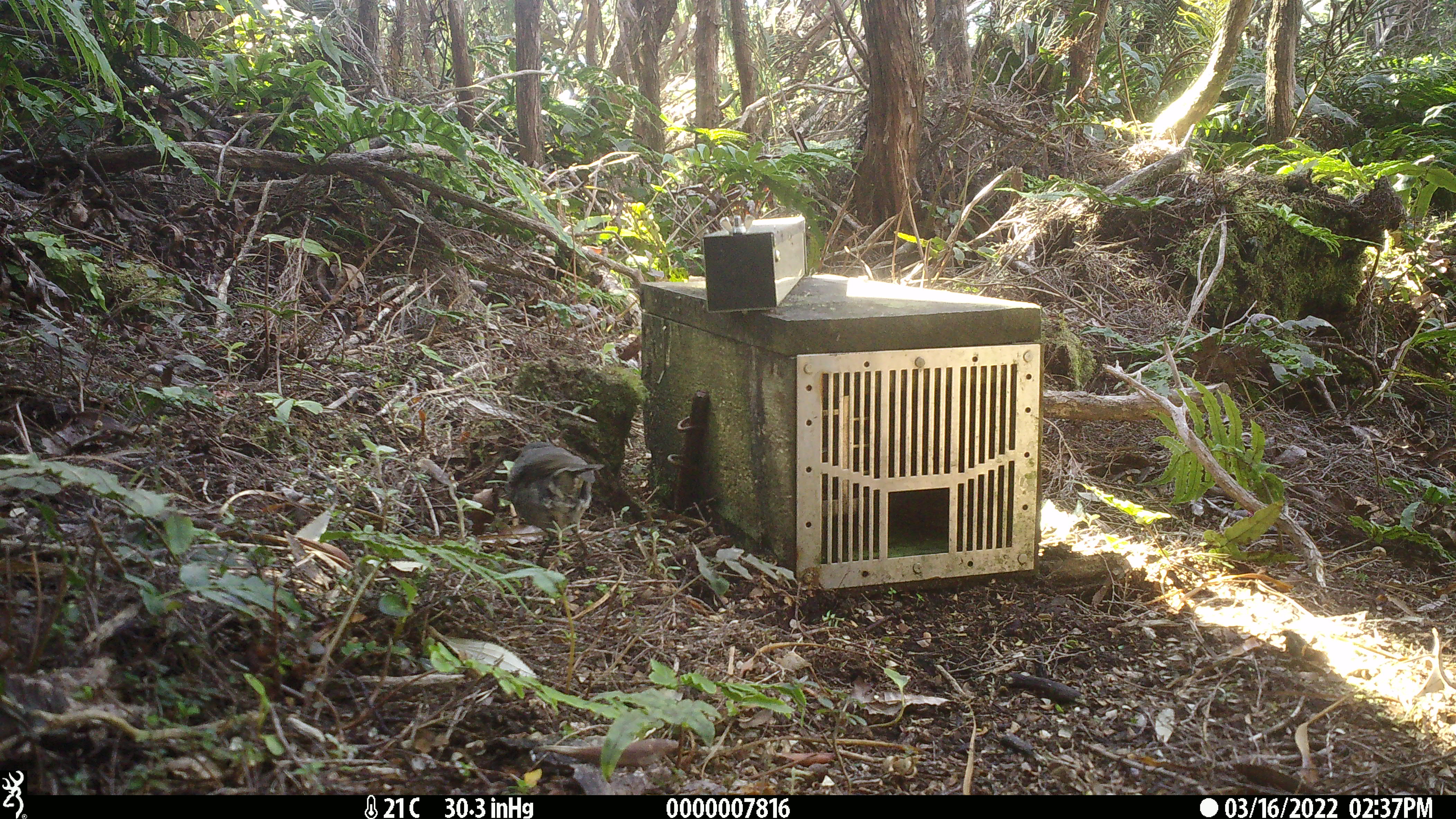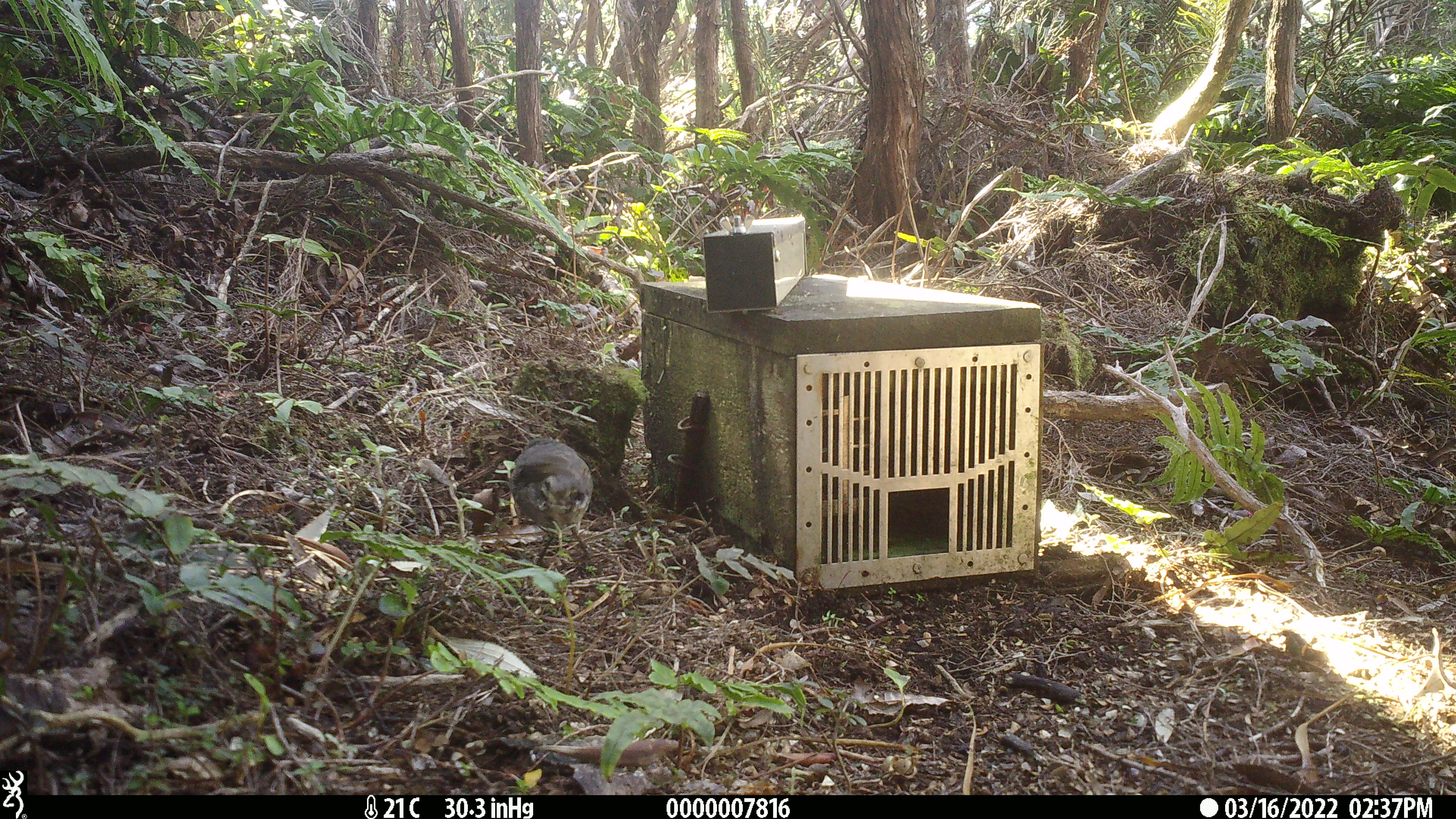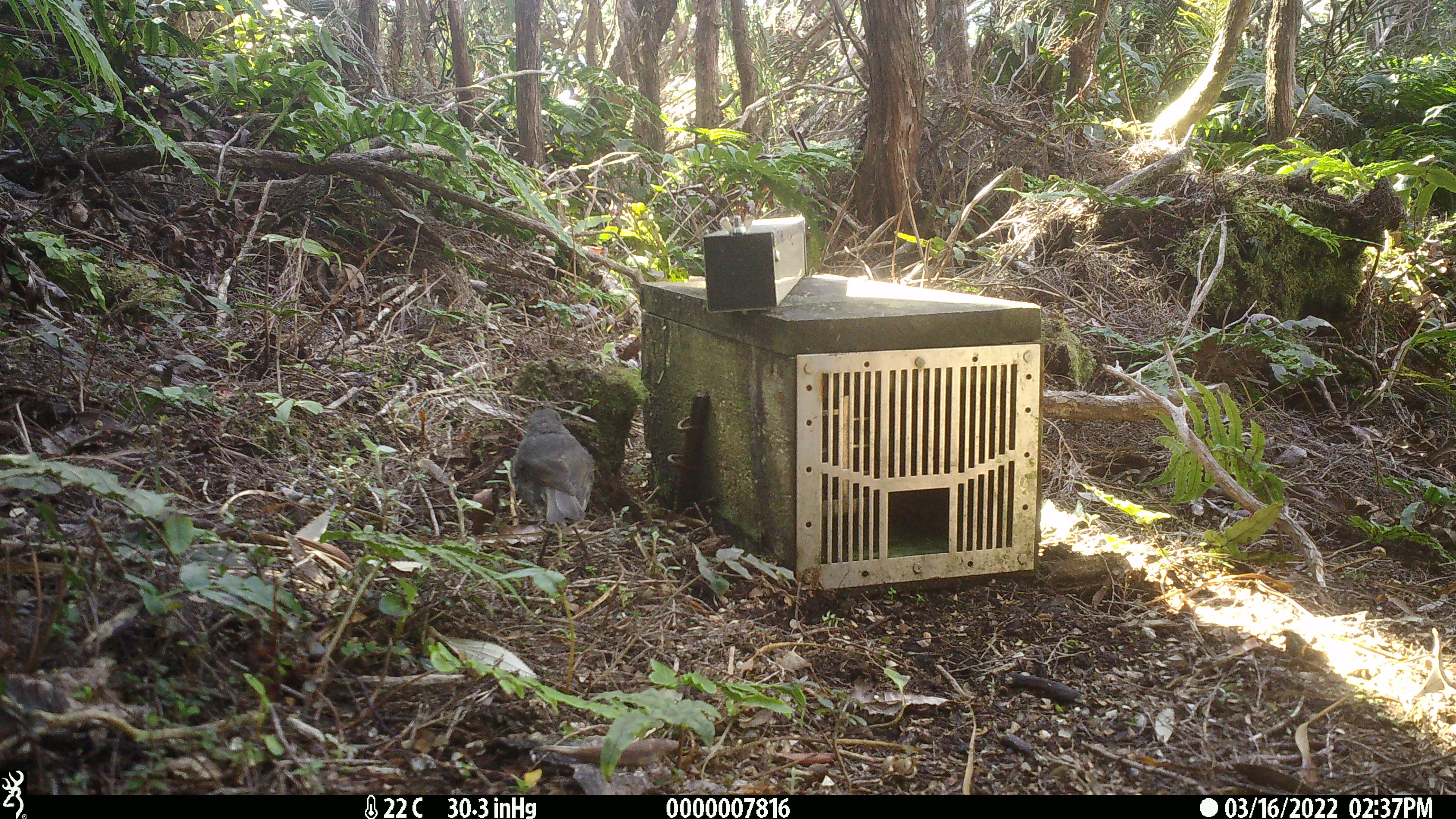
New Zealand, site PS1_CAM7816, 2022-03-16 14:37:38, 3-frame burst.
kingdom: Animalia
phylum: Chordata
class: Aves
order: Passeriformes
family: Petroicidae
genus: Petroica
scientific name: Petroica australis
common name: new zealand robin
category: robin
Robin (new zealand robin) (Petroica australis).